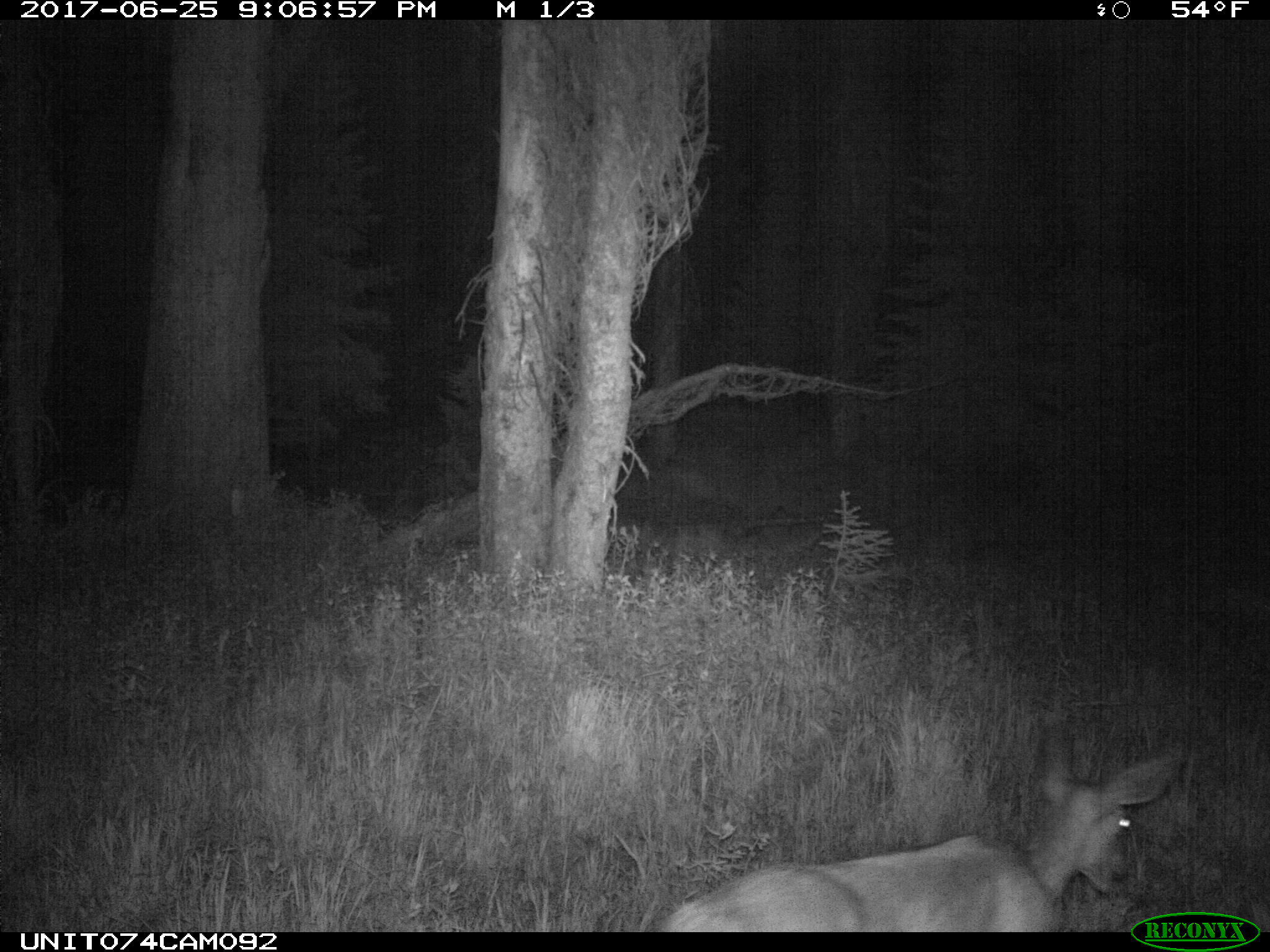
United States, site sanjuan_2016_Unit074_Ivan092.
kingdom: Animalia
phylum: Chordata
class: Mammalia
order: Artiodactyla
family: Cervidae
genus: Odocoileus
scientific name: Odocoileus hemionus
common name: mule deer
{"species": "Odocoileus hemionus (mule deer)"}